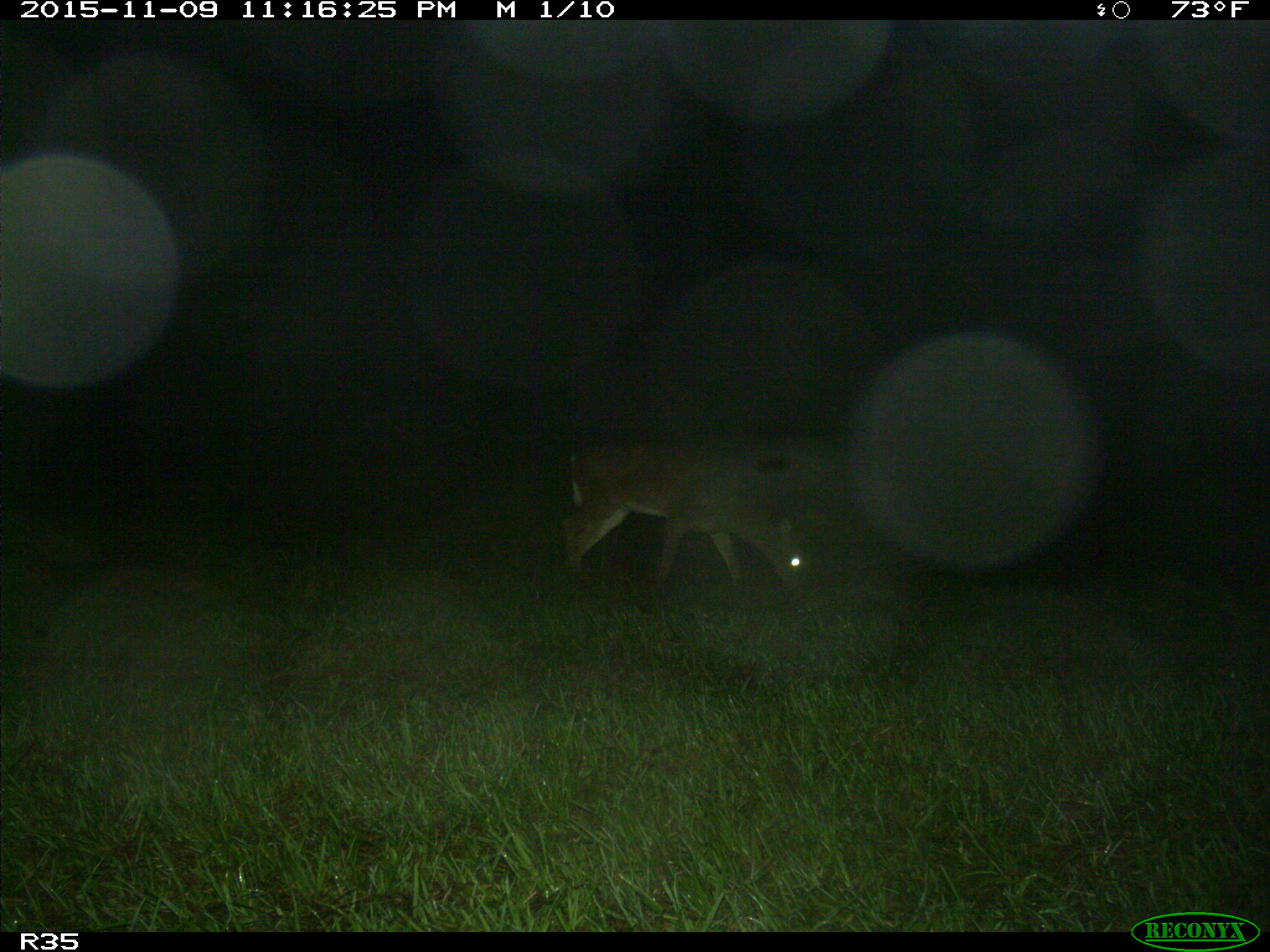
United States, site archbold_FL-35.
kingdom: Animalia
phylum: Chordata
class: Mammalia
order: Artiodactyla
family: Cervidae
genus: Odocoileus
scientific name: Odocoileus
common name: deer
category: unidentified deer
Unidentified deer (deer) (Odocoileus).